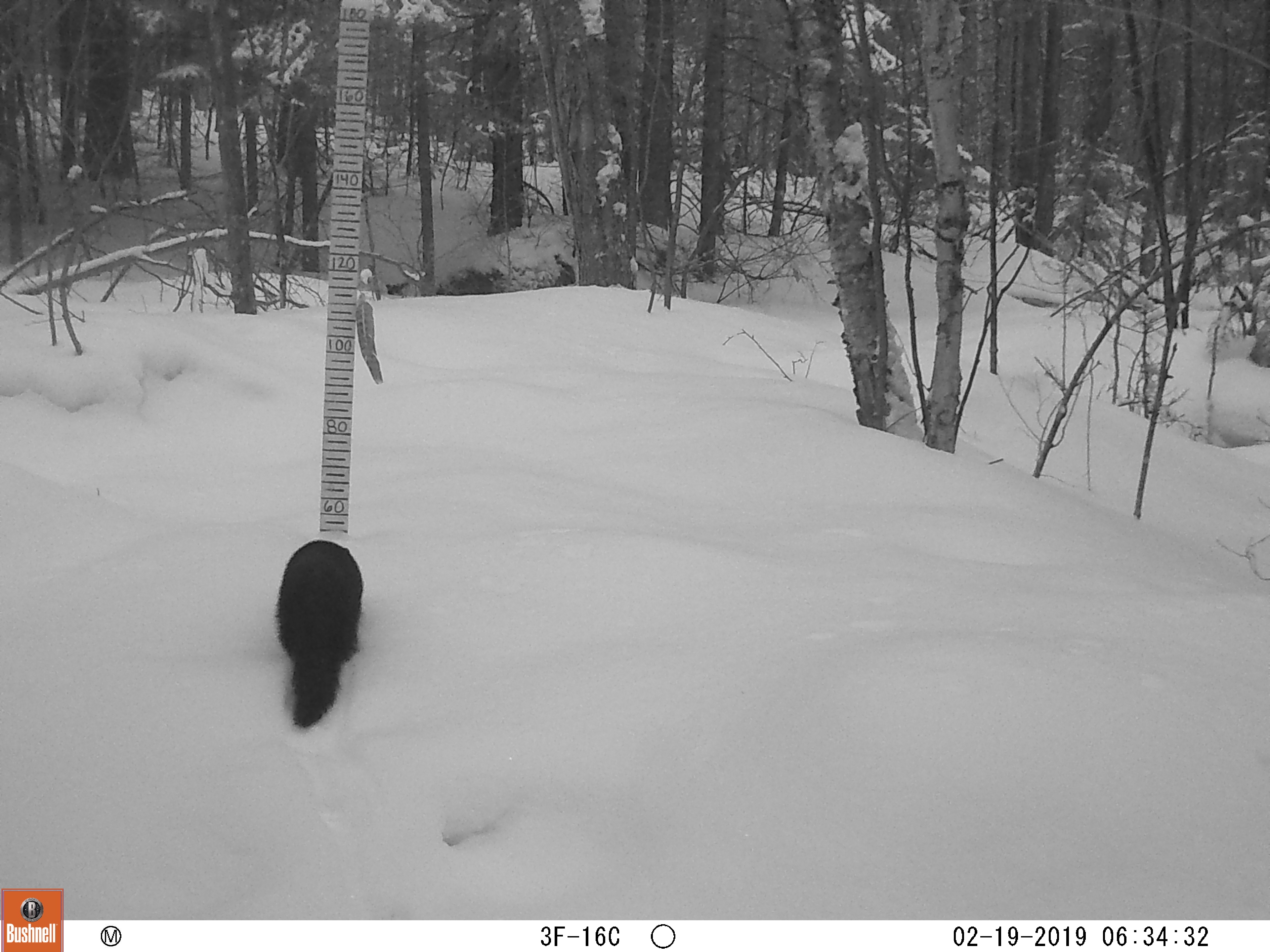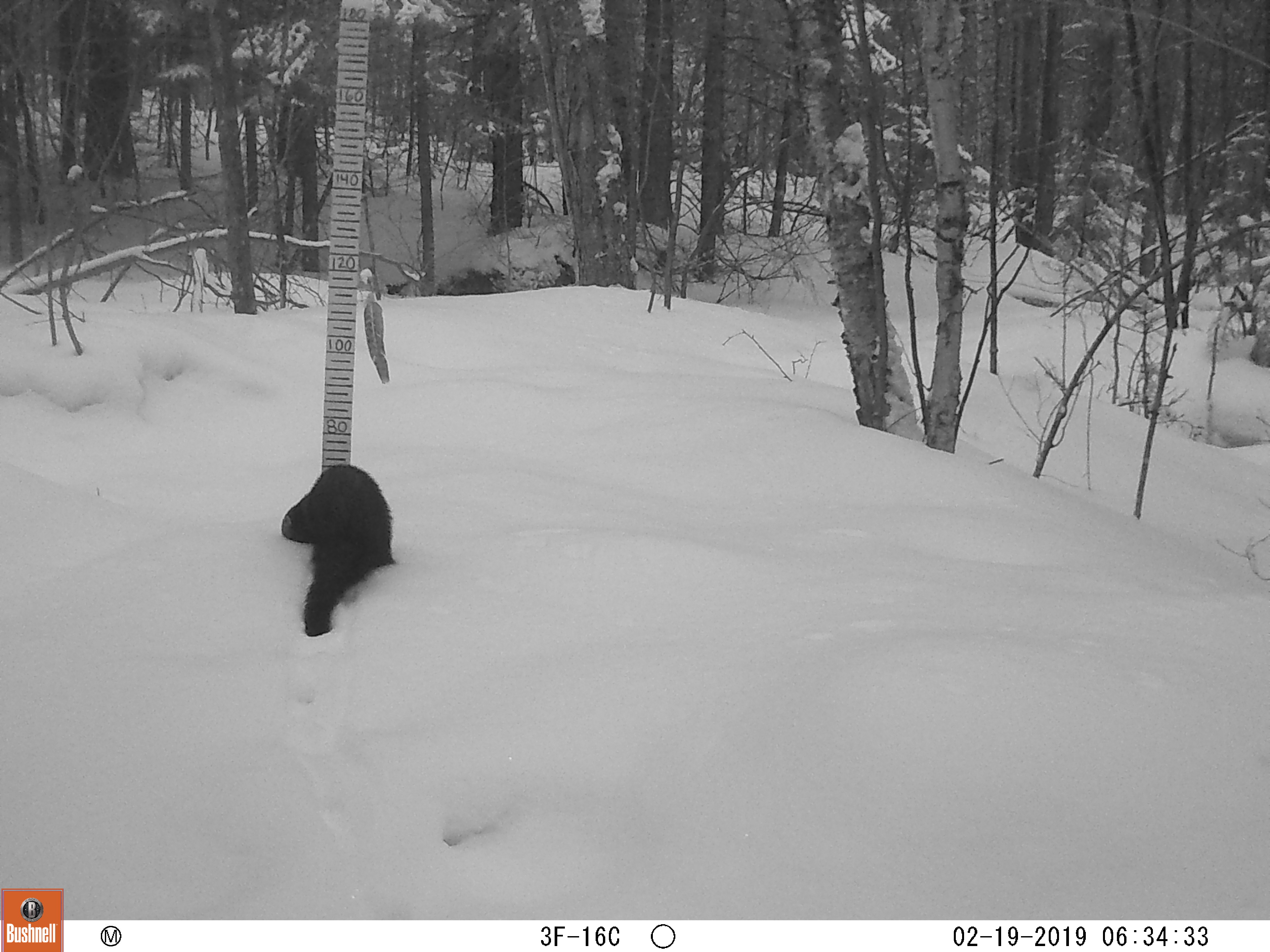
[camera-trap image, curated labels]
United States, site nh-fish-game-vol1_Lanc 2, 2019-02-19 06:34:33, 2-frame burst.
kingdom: Animalia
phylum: Chordata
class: Mammalia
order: Carnivora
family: Mustelidae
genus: Pekania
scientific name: Pekania pennanti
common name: fisher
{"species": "fisher (Pekania pennanti)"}